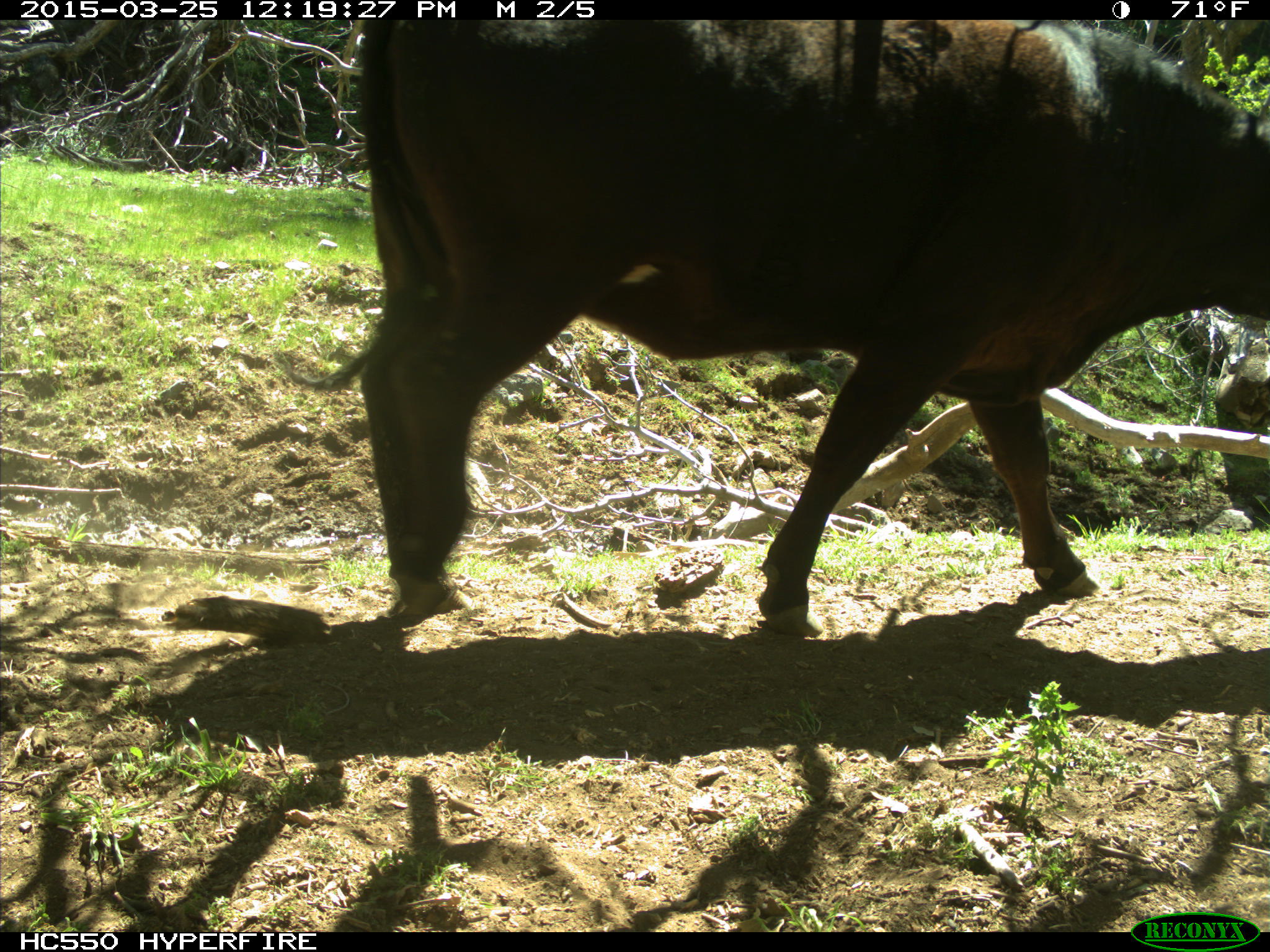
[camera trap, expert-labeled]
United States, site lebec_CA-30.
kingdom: Animalia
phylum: Chordata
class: Mammalia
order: Artiodactyla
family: Bovidae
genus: Bos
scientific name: Bos taurus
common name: domestic cow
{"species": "Bos taurus (domestic cow)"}